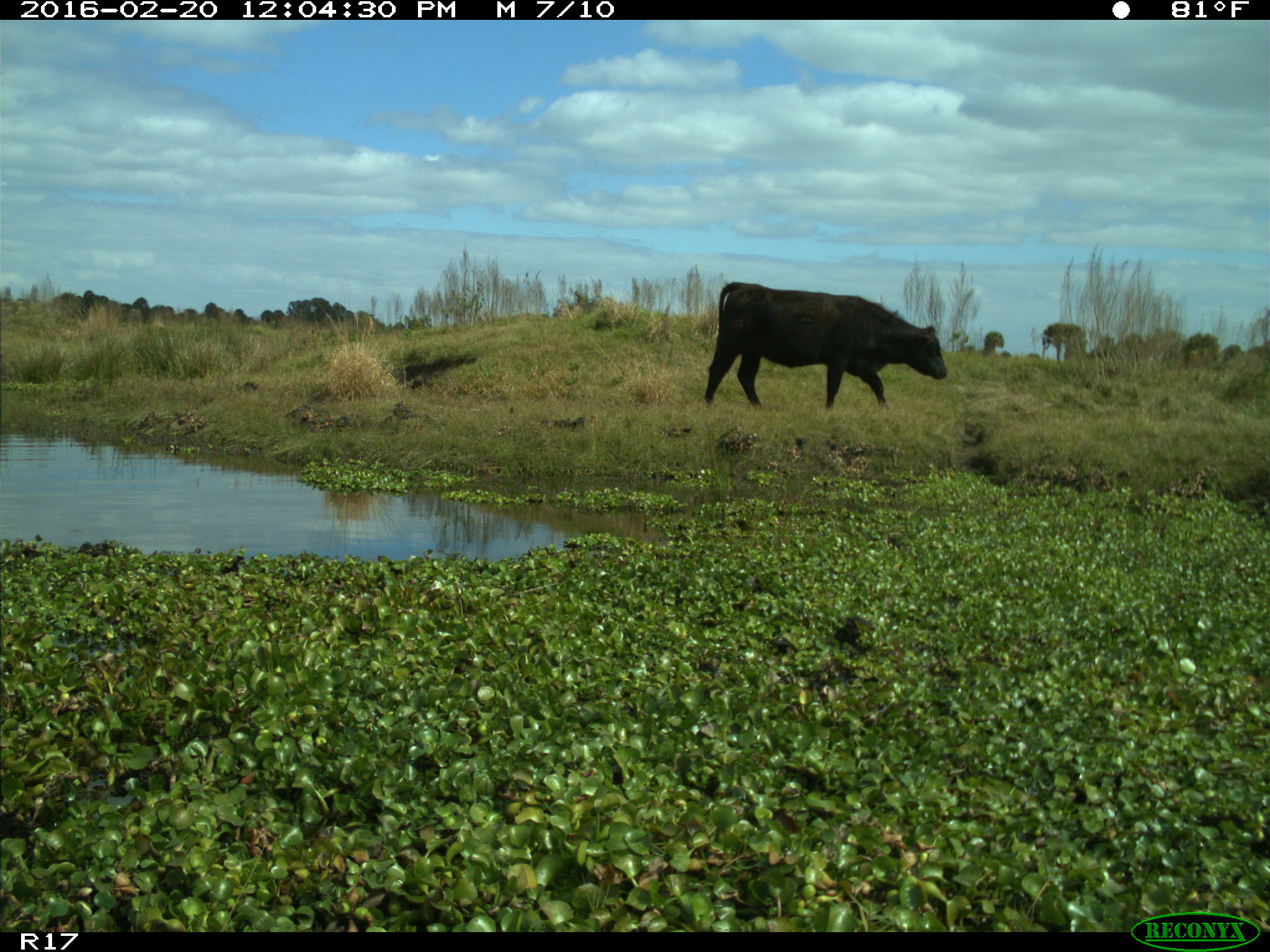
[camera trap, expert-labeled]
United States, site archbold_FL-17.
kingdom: Animalia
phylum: Chordata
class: Mammalia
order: Artiodactyla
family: Bovidae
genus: Bos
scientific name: Bos taurus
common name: domestic cow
Bos taurus (domestic cow).